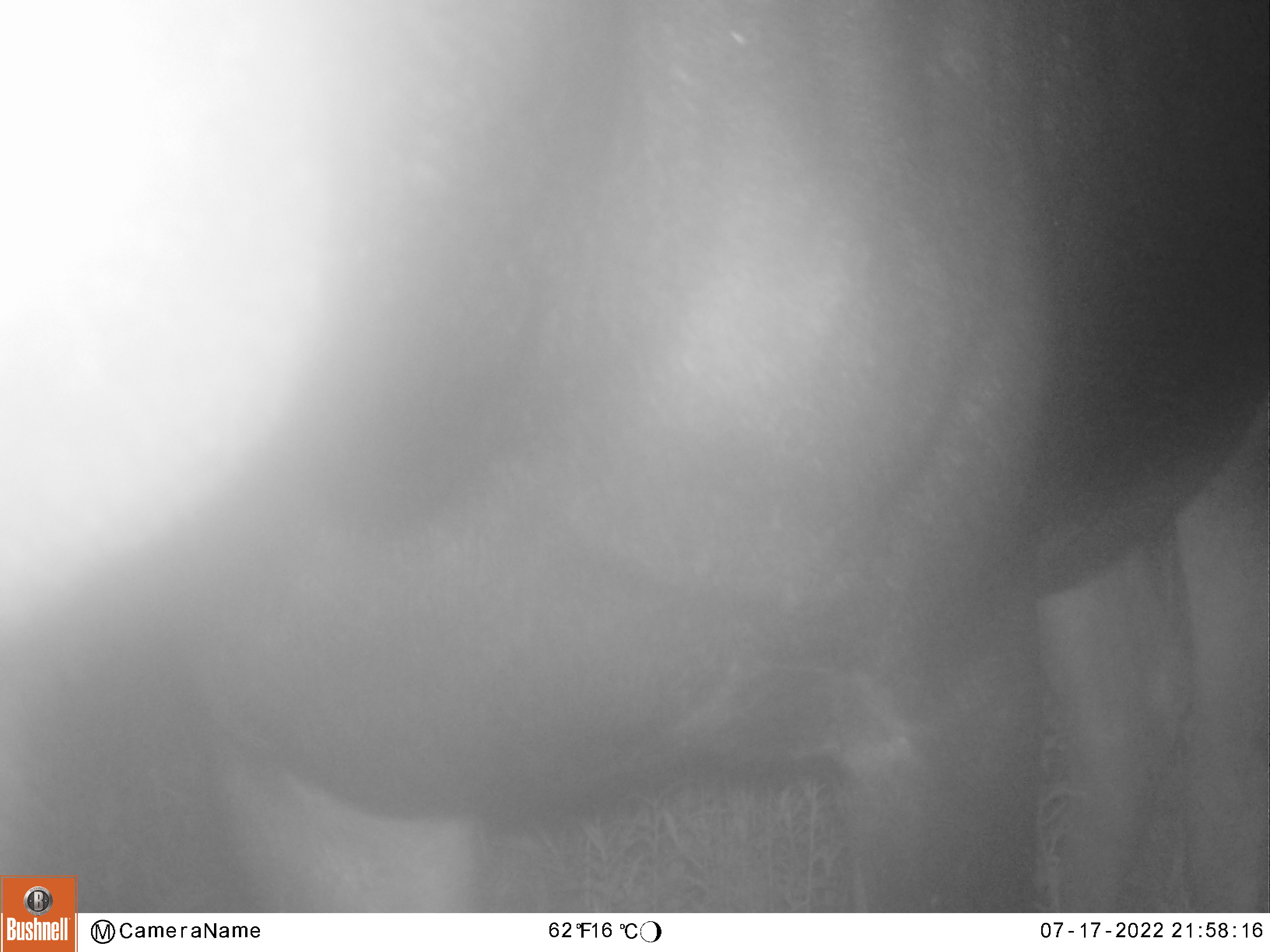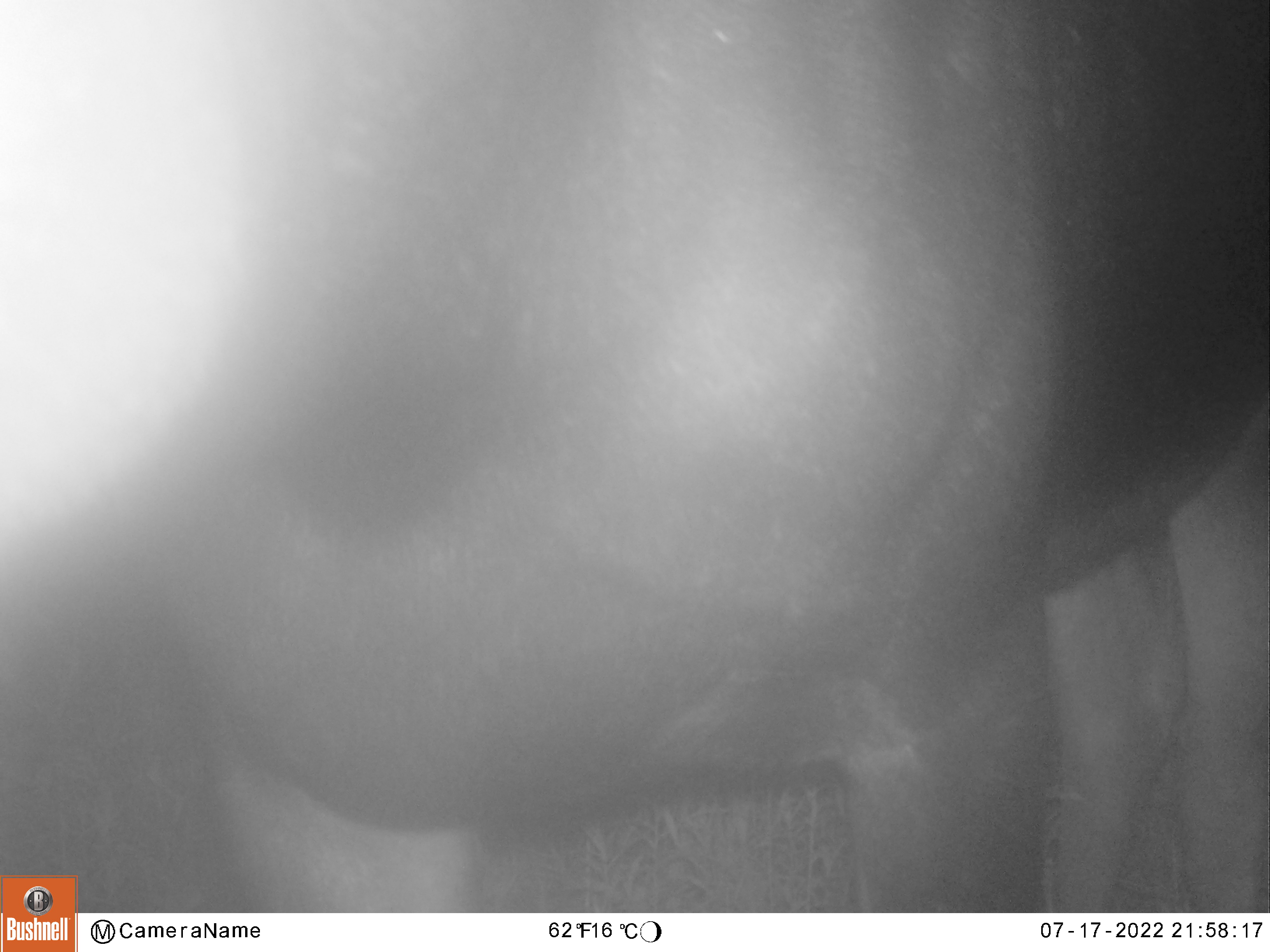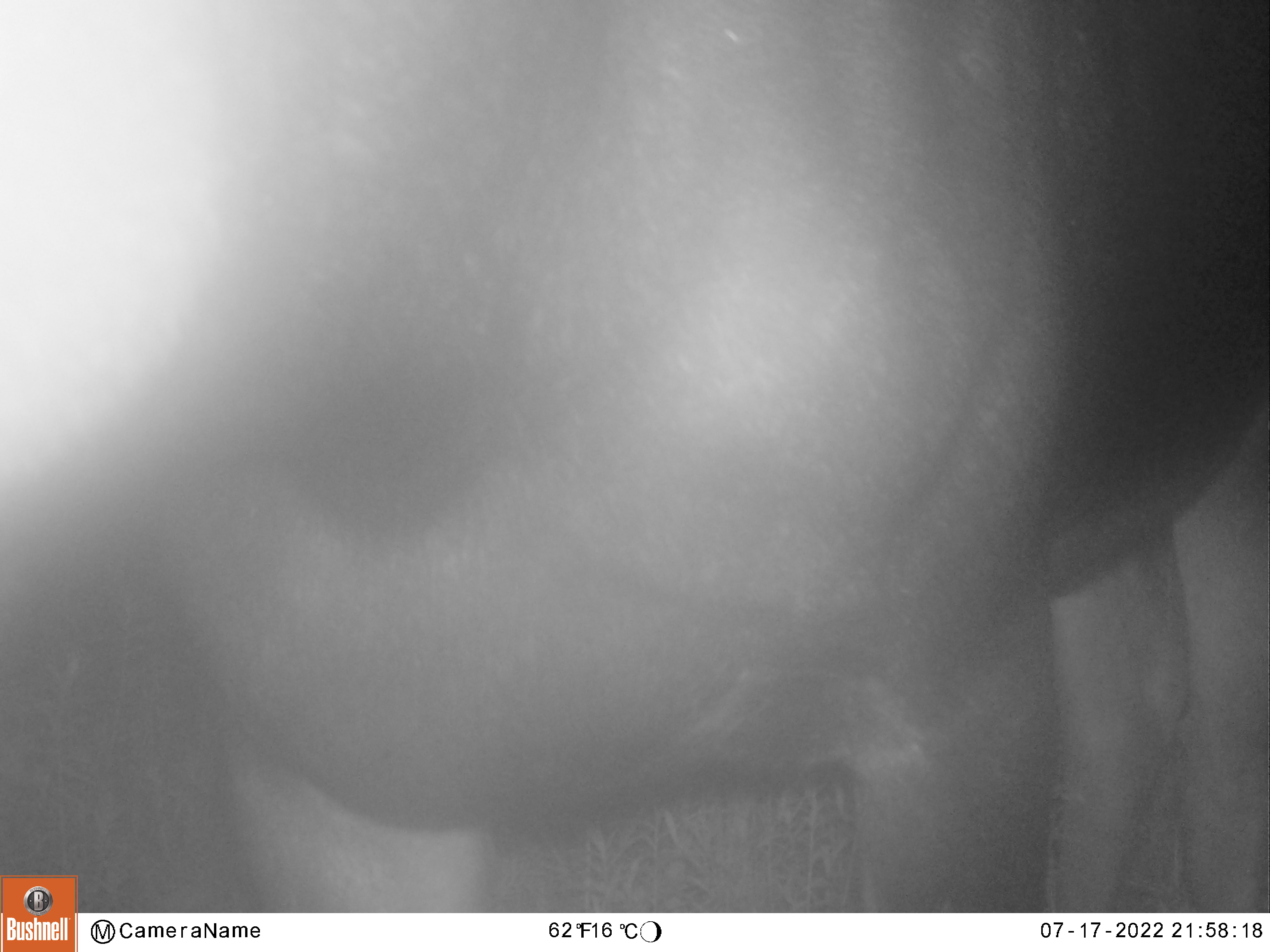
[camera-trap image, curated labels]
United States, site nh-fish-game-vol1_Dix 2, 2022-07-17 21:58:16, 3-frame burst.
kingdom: Animalia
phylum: Chordata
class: Mammalia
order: Artiodactyla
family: Cervidae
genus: Alces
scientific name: Alces alces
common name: moose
Moose (Alces alces).